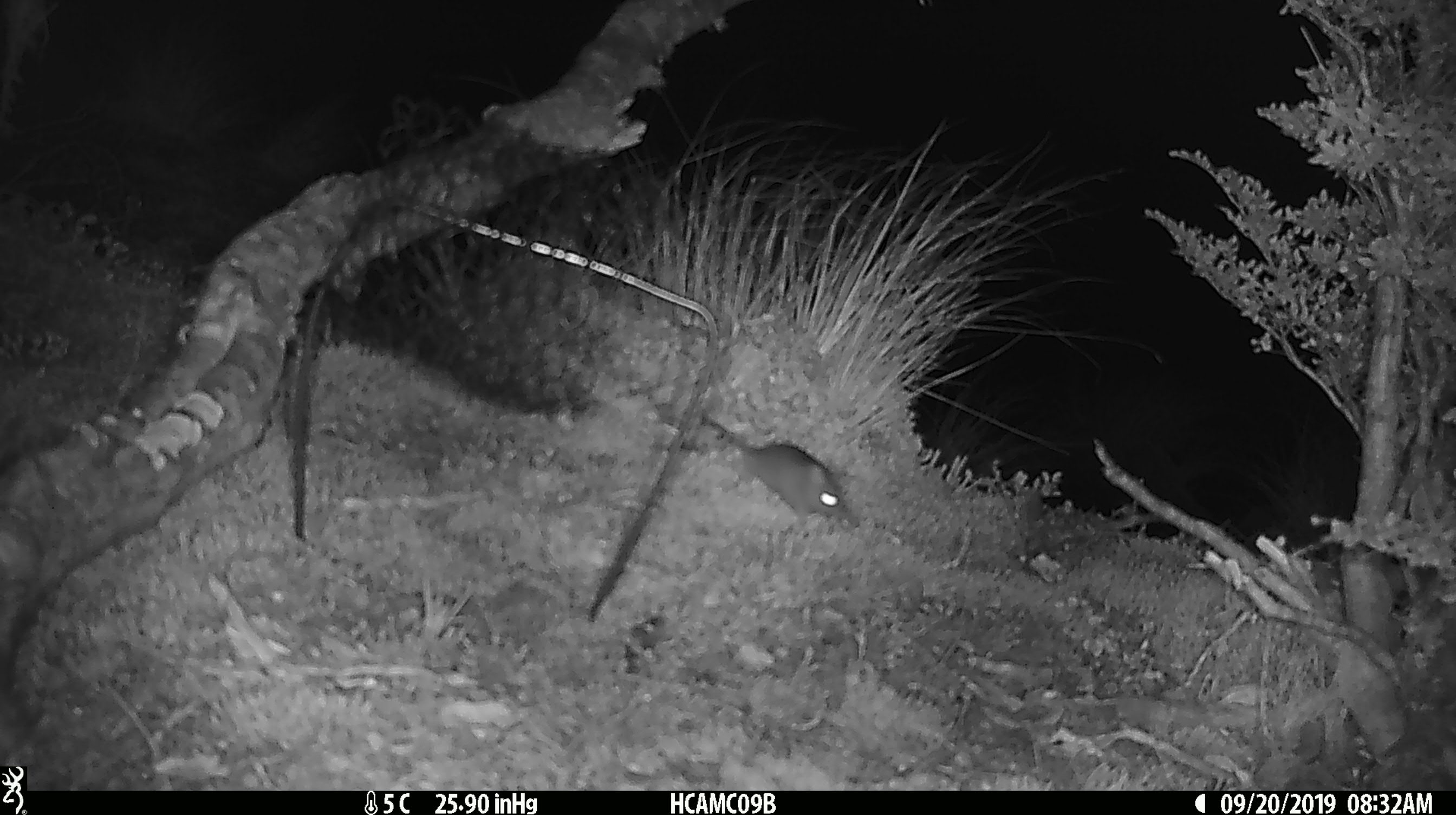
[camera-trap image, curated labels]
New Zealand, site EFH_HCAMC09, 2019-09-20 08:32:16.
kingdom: Animalia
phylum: Chordata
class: Mammalia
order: Rodentia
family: Muridae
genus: Mus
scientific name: Mus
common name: mouse